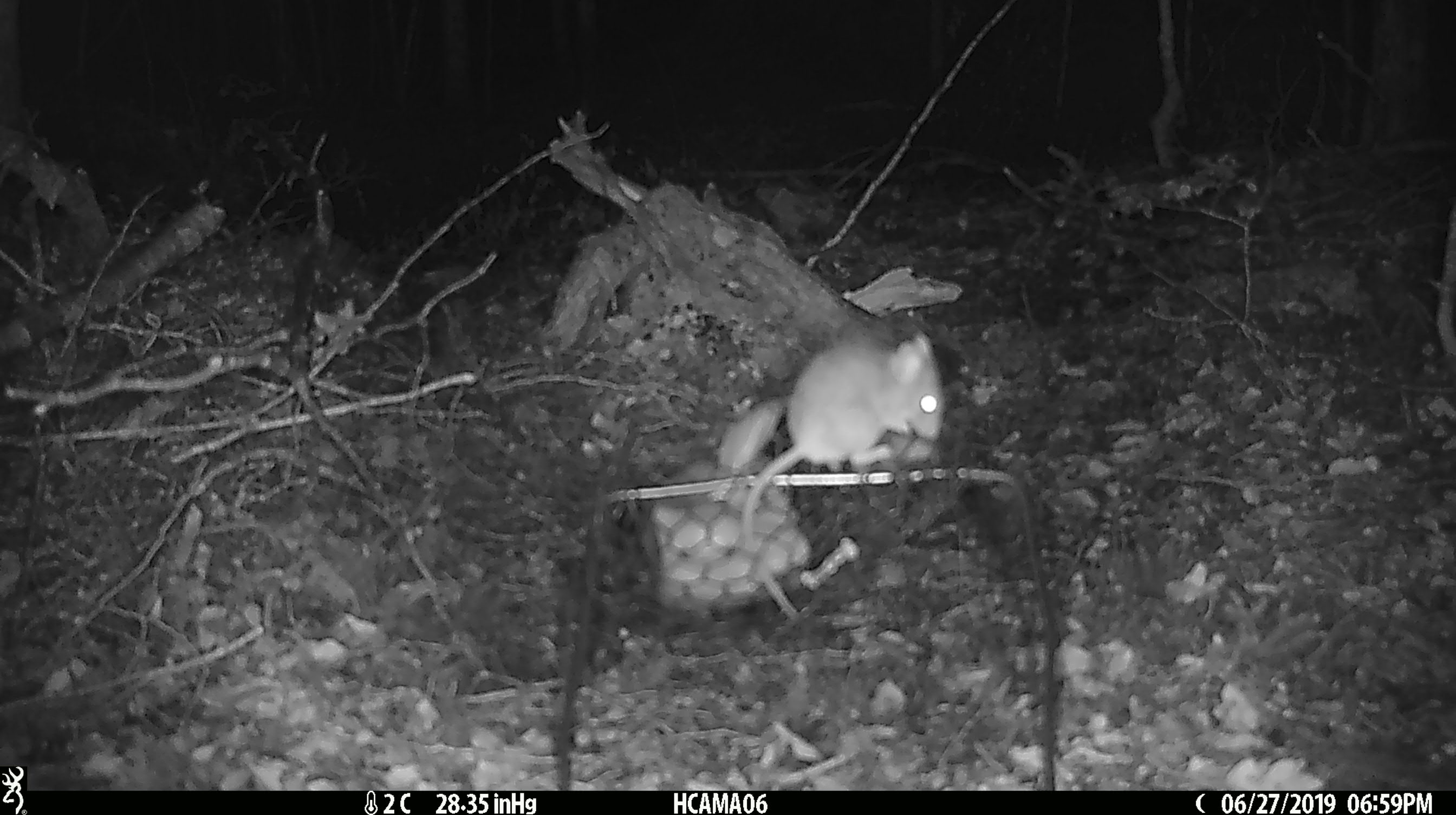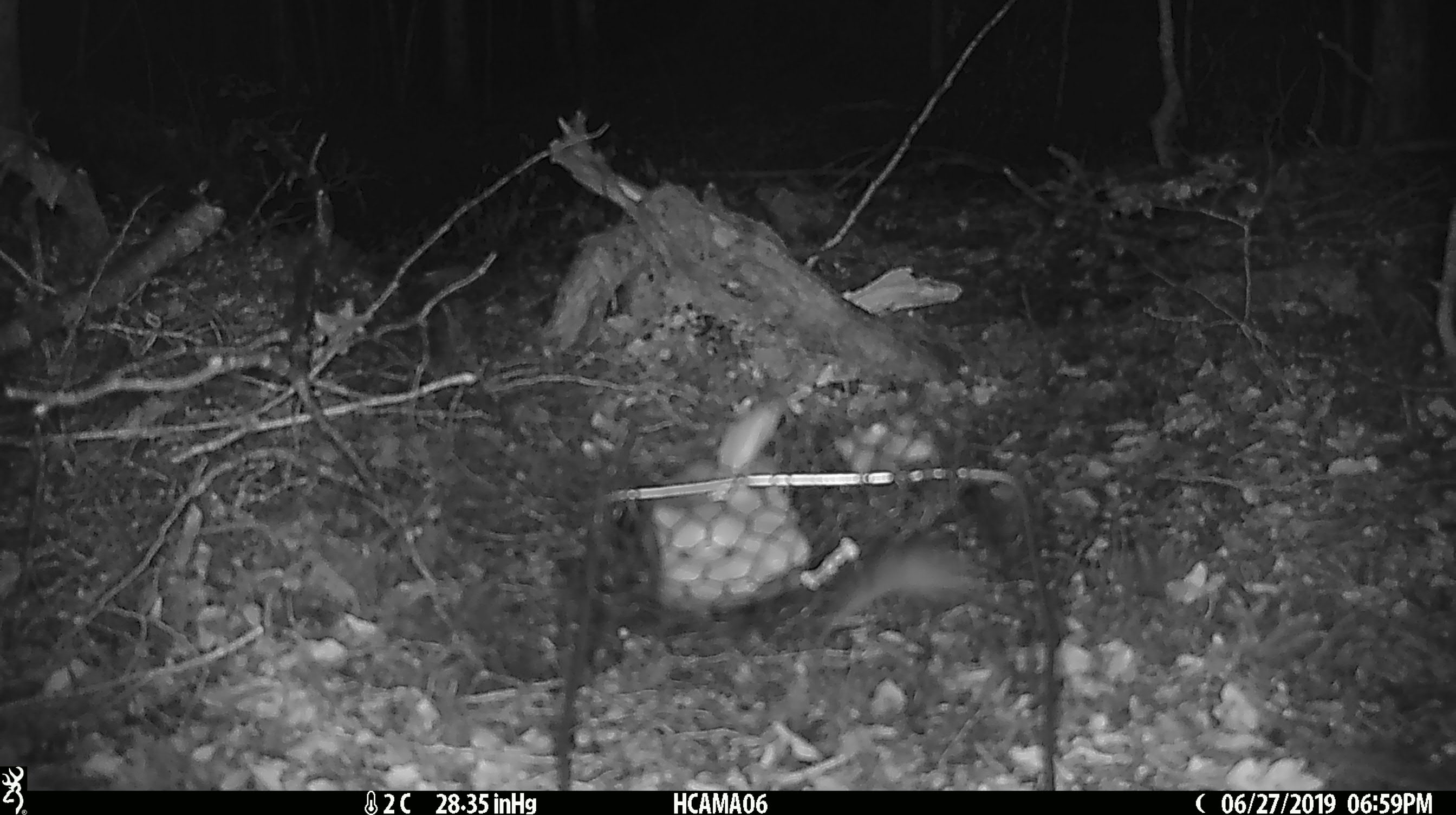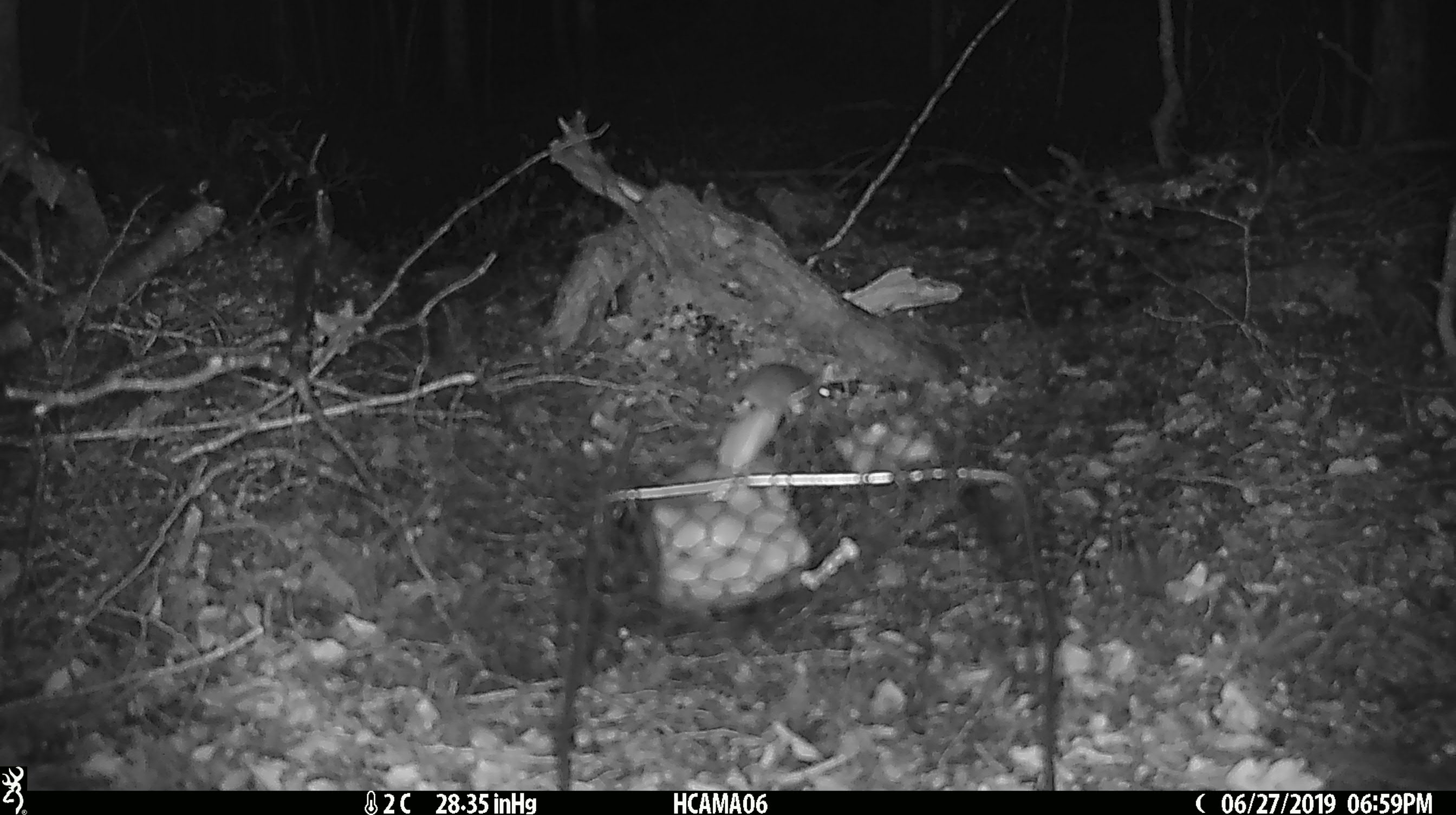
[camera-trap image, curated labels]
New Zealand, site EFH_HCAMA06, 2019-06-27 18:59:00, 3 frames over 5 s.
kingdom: Animalia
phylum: Chordata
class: Mammalia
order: Rodentia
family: Muridae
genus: Mus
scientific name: Mus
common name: mouse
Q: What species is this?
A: Mouse (Mus).